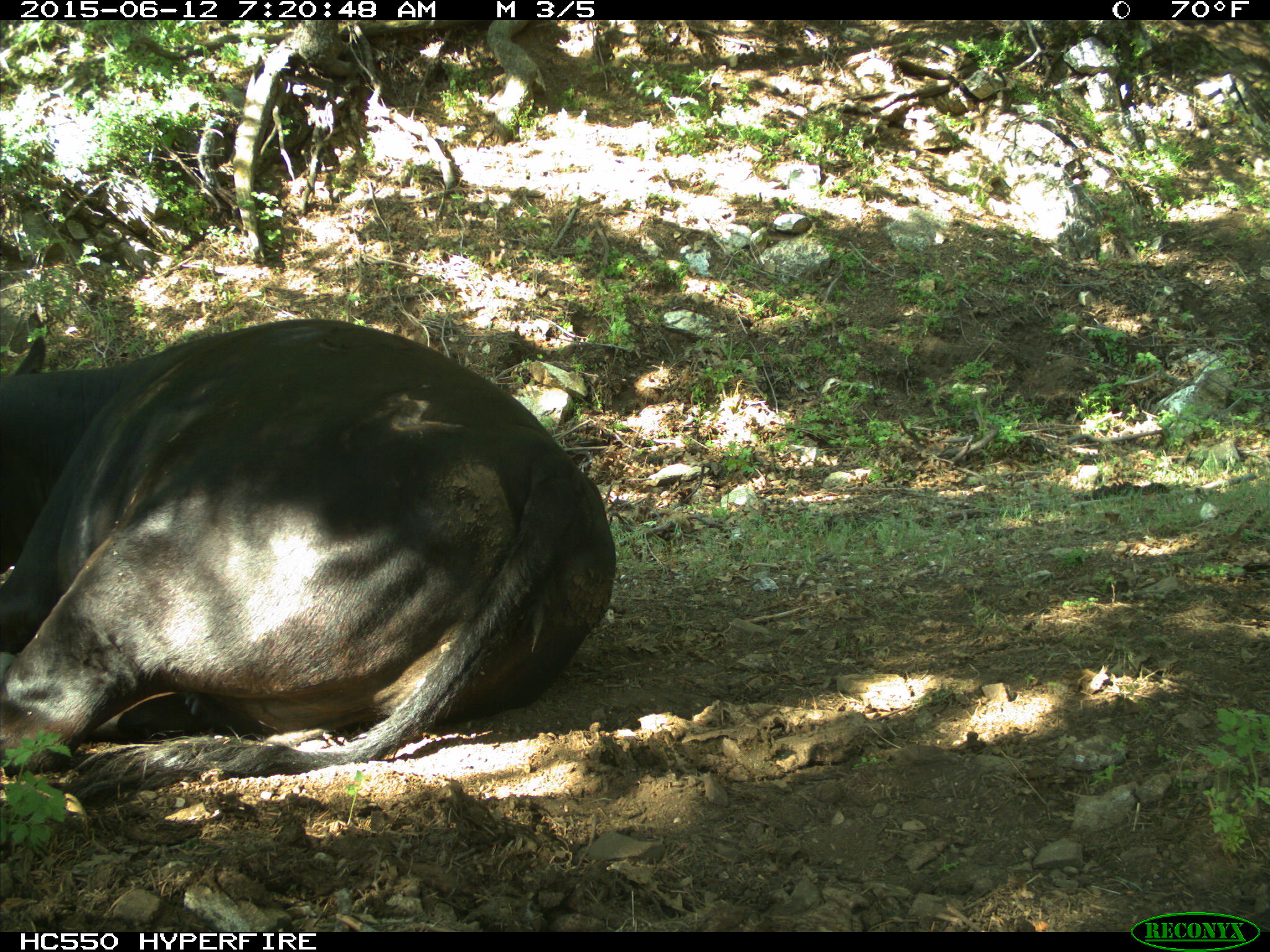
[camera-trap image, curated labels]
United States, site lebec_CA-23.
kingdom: Animalia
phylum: Chordata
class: Mammalia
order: Artiodactyla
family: Bovidae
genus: Bos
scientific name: Bos taurus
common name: domestic cow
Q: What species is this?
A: Bos taurus (domestic cow).